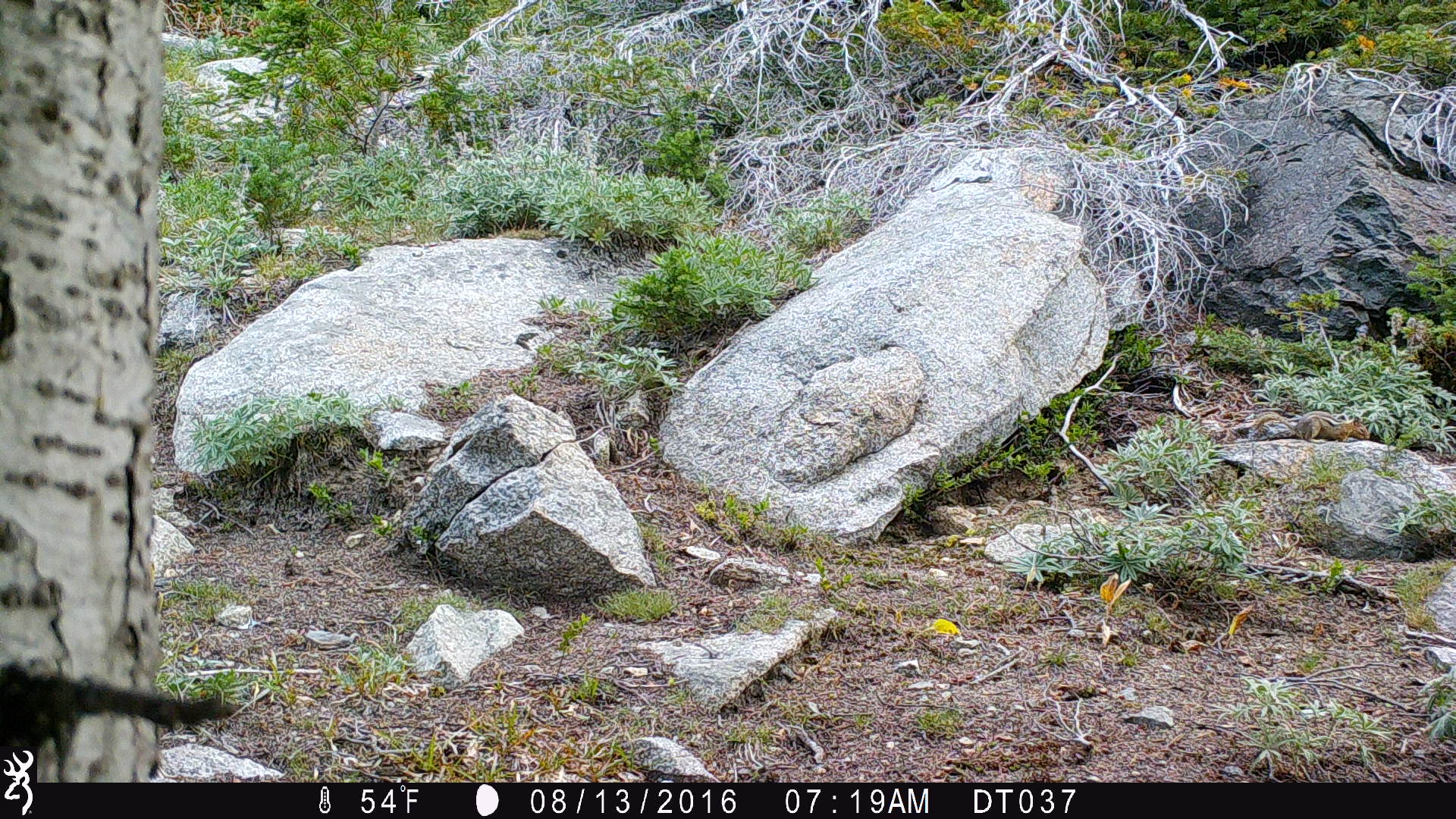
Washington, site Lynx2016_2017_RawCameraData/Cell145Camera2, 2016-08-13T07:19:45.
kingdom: Animalia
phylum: Chordata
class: Mammalia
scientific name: Mammalia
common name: small mammal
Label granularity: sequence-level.